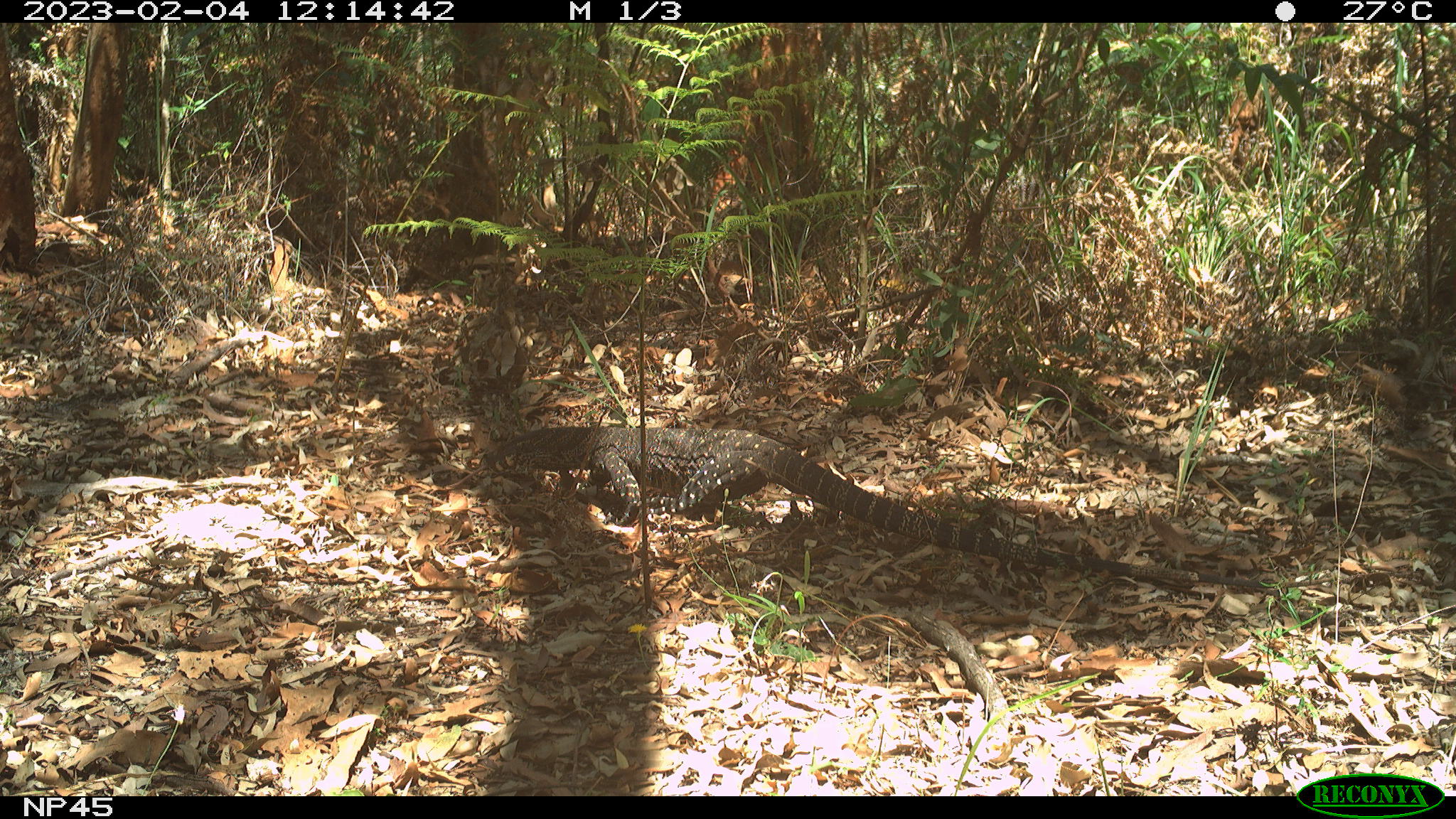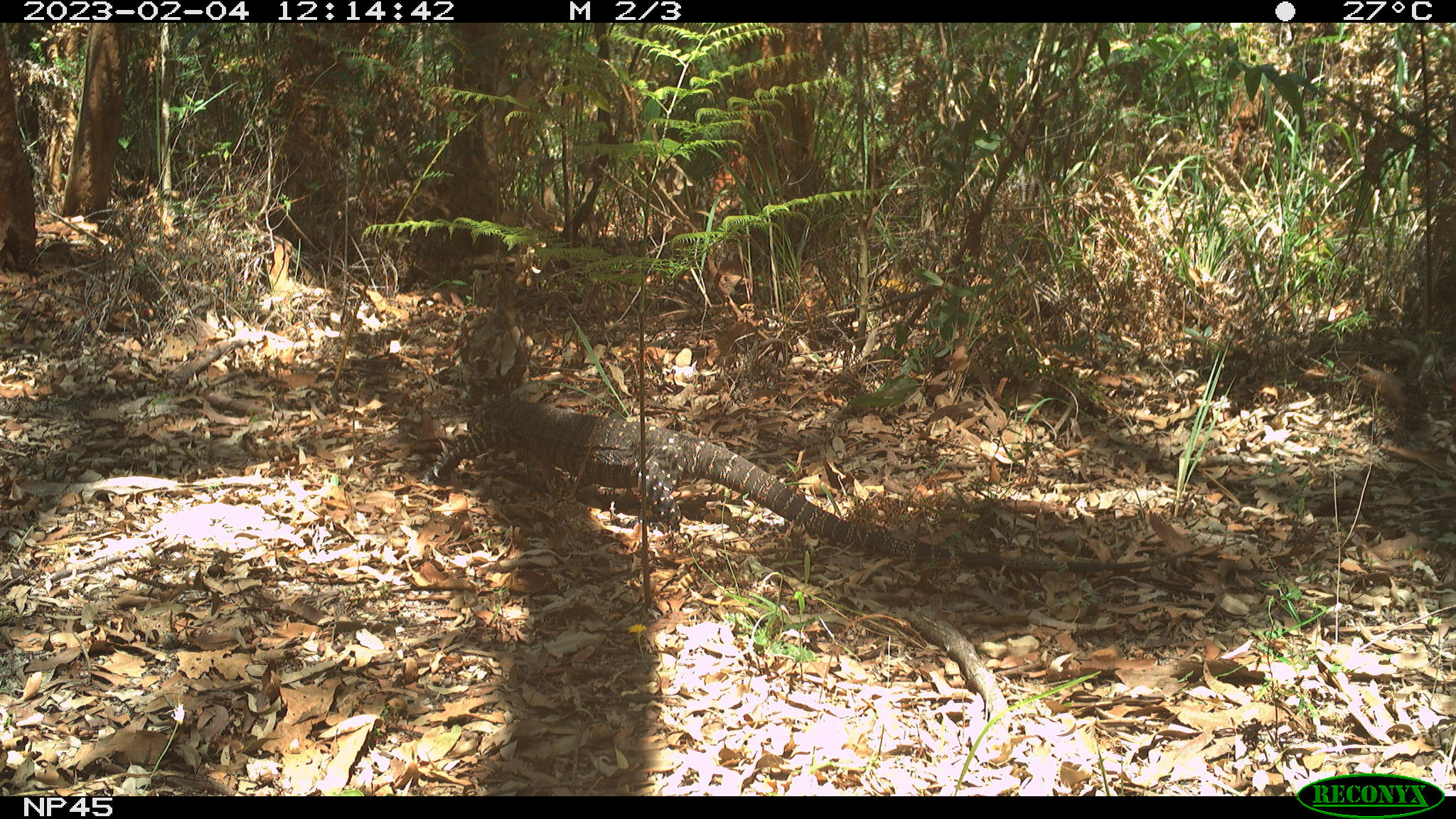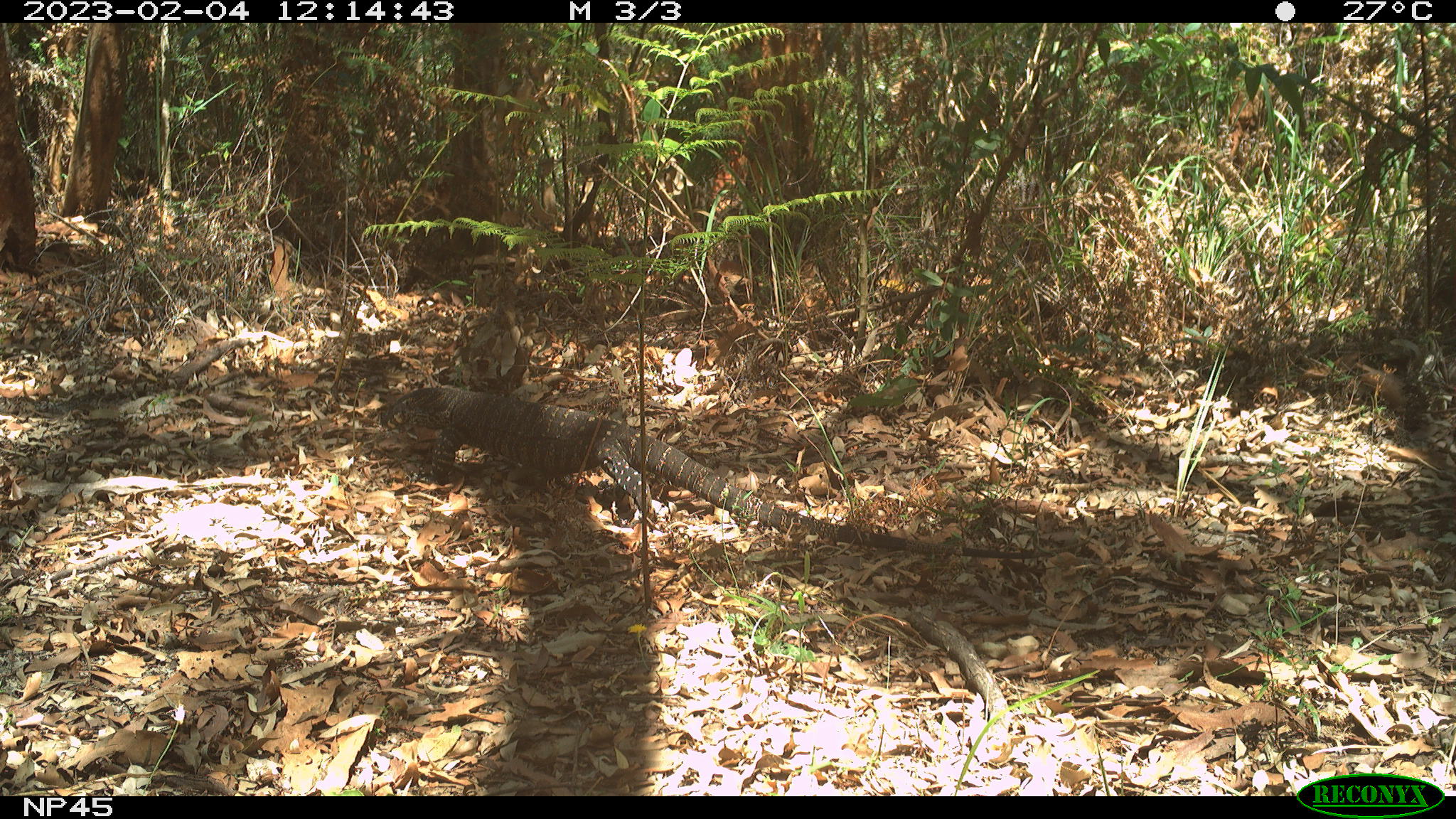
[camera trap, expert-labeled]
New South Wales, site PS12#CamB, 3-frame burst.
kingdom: Animalia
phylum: Chordata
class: Reptilia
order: Squamata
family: Varanidae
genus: Varanus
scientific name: Varanus varius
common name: lace monitor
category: goanna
Goanna (lace monitor) (Varanus varius).